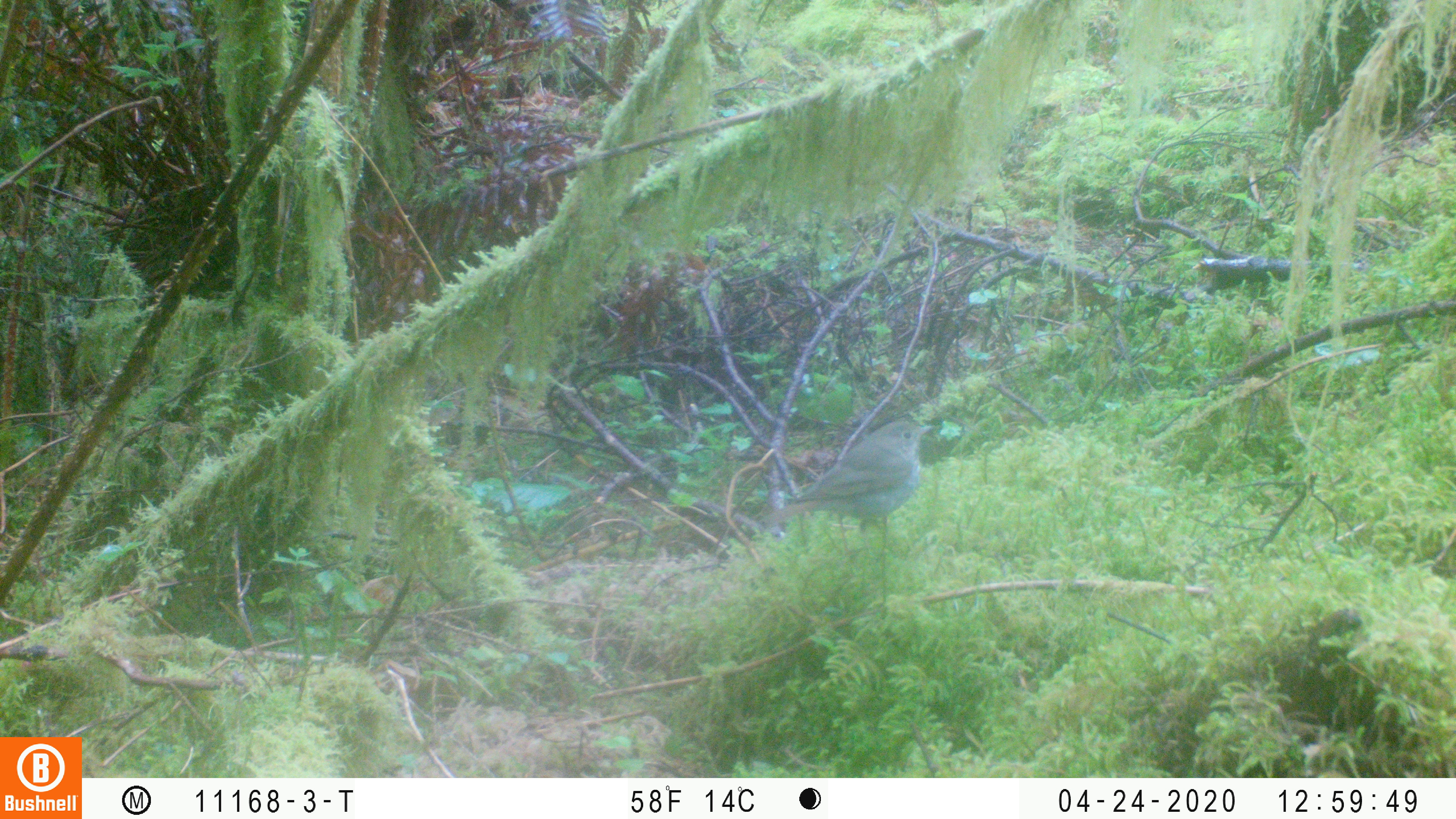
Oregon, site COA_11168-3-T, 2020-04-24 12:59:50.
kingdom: Animalia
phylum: Chordata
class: Aves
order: Passeriformes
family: Turdidae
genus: Catharus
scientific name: Catharus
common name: brown thrushes and nightingale-thrushes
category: catharus species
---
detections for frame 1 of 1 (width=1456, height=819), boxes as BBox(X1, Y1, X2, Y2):
catharus species: BBox(760, 413, 939, 536)